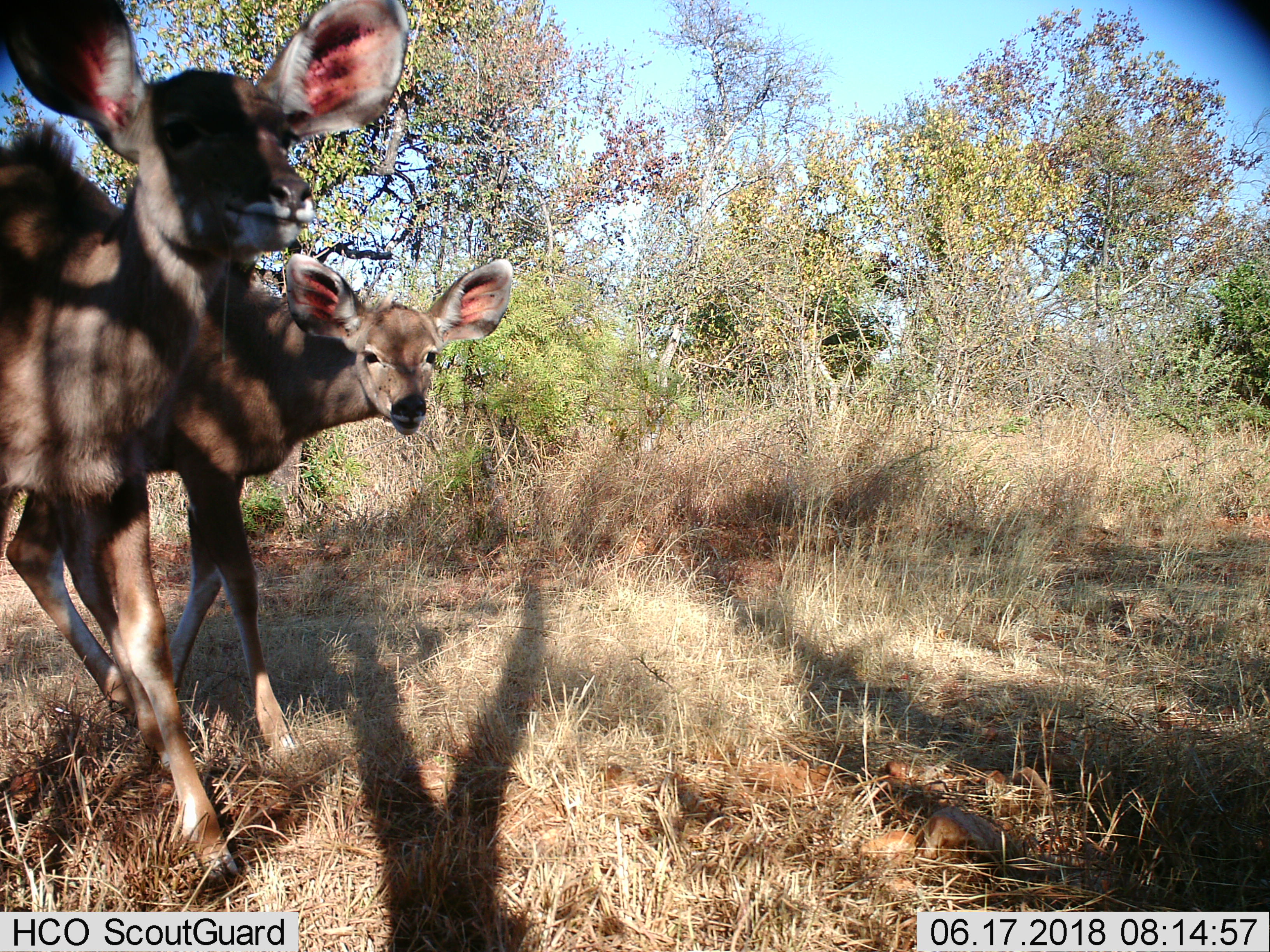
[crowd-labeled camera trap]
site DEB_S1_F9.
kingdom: Animalia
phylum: Chordata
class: Mammalia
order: Artiodactyla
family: Bovidae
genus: Tragelaphus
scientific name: Tragelaphus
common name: kudu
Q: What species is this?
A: Kudu (Tragelaphus).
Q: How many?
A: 2.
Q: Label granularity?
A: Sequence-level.